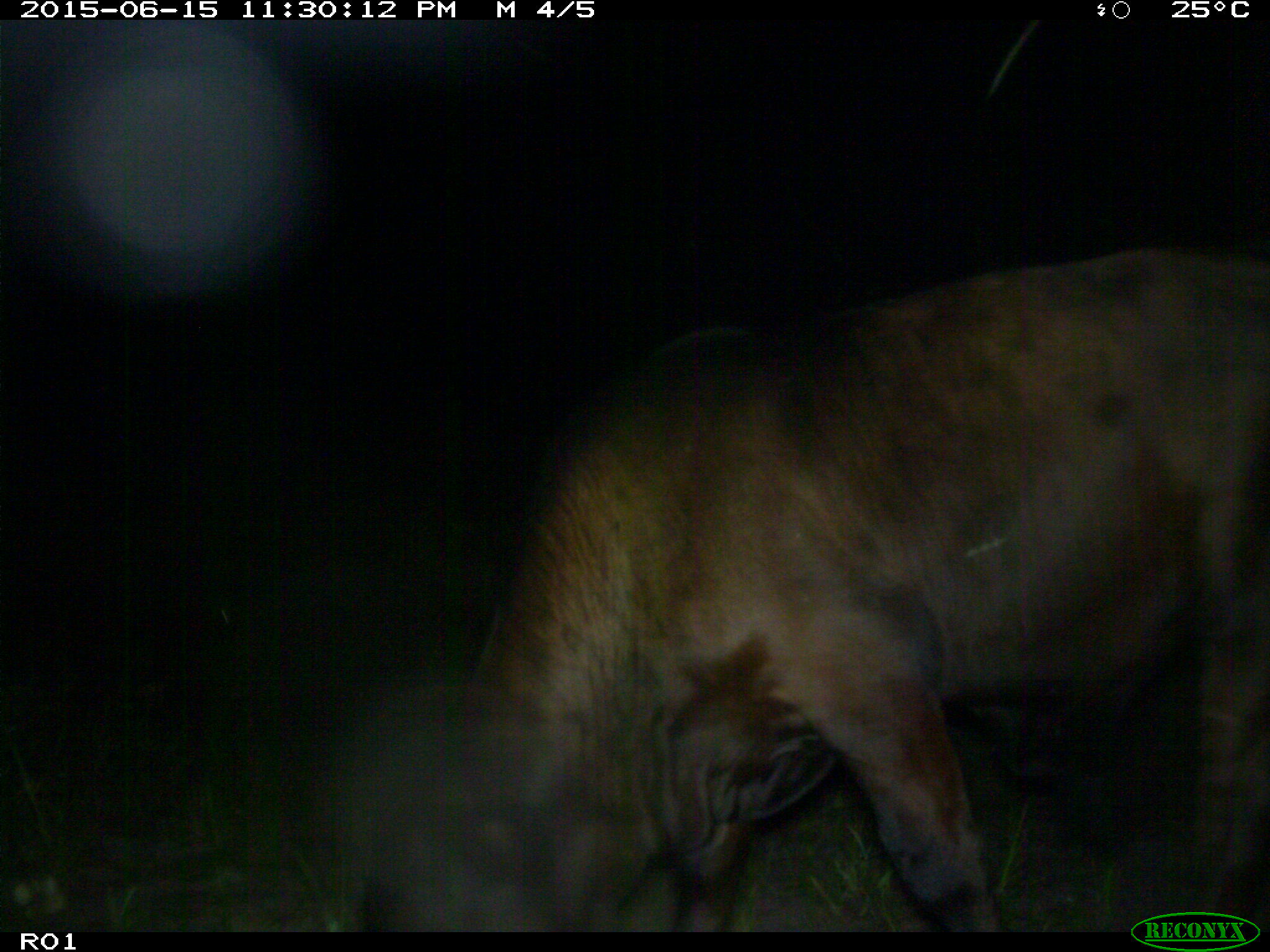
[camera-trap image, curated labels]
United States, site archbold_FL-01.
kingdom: Animalia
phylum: Chordata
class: Mammalia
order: Artiodactyla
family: Bovidae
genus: Bos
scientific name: Bos taurus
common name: domestic cow